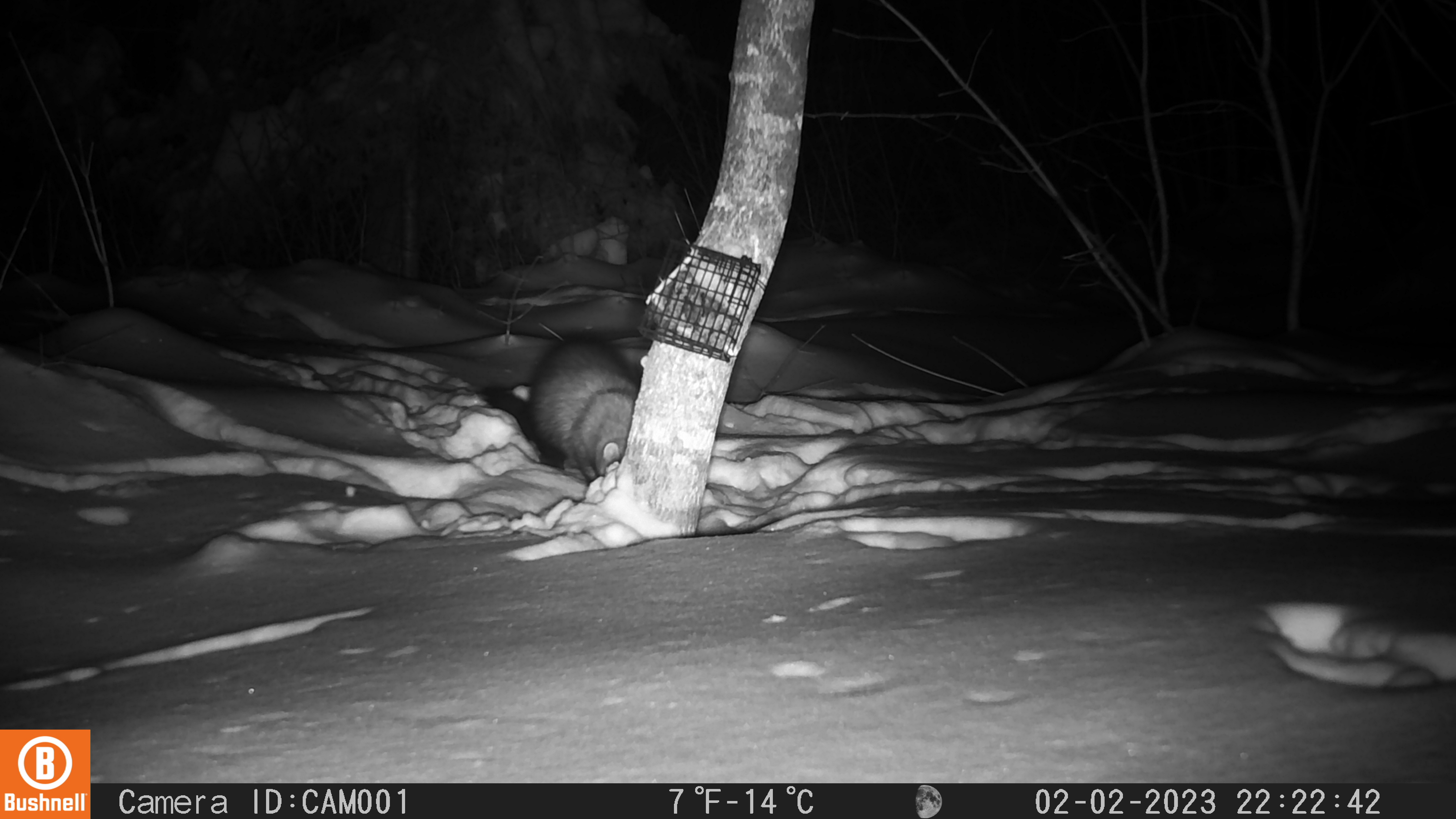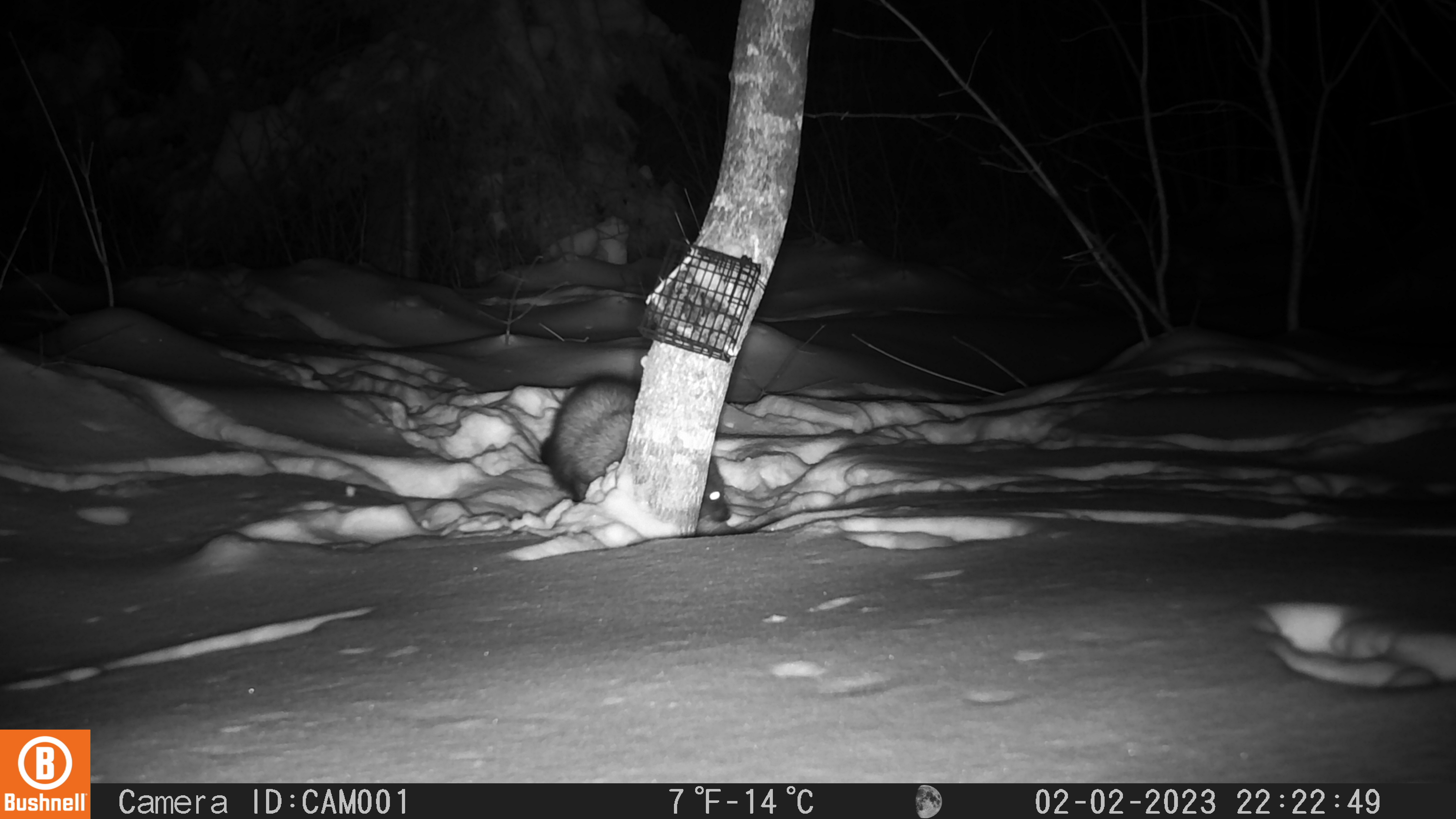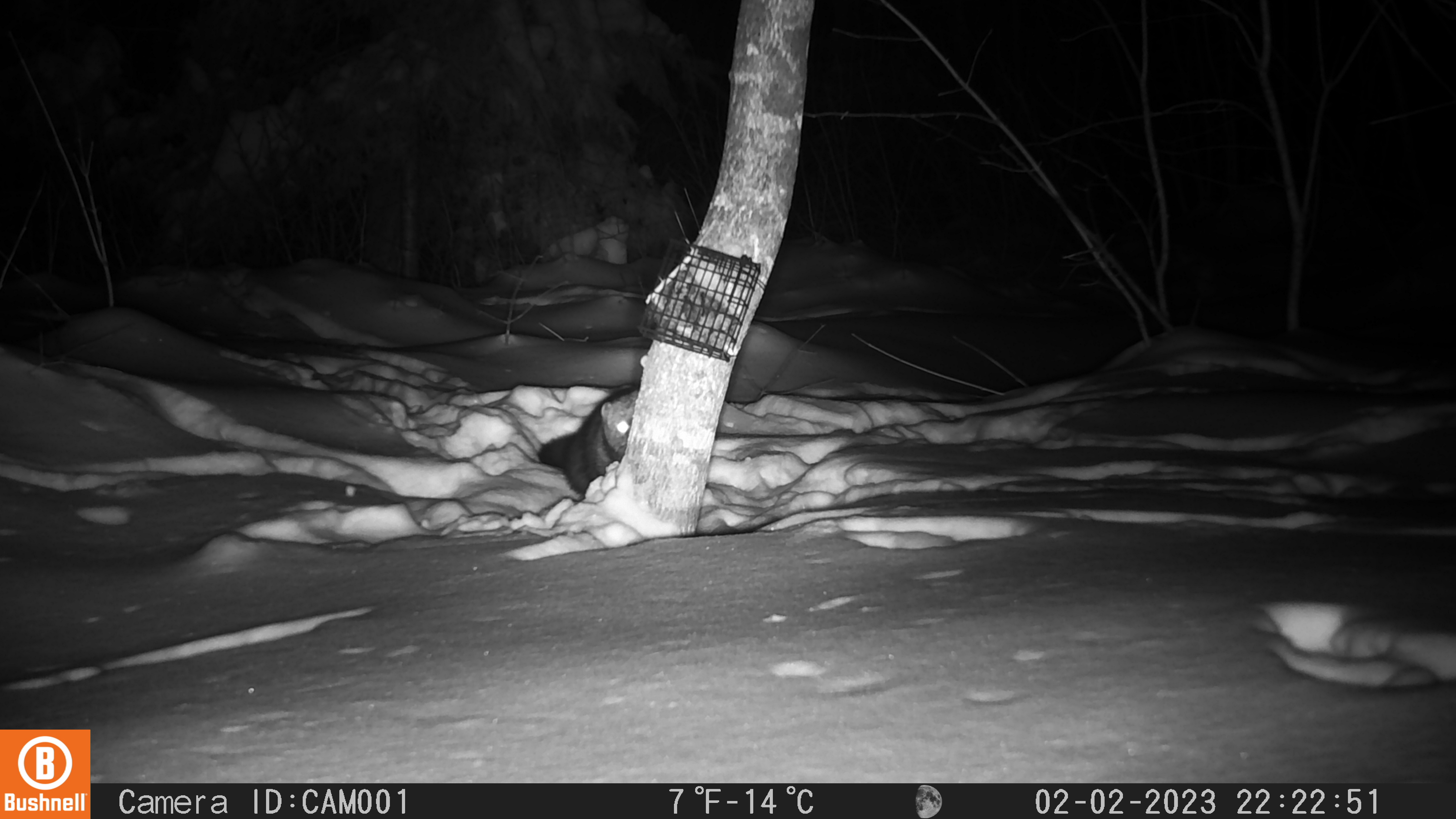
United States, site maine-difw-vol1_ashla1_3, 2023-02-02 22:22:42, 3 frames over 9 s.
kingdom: Animalia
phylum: Chordata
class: Mammalia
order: Carnivora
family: Mustelidae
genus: Pekania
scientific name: Pekania pennanti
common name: fisher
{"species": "fisher (Pekania pennanti)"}